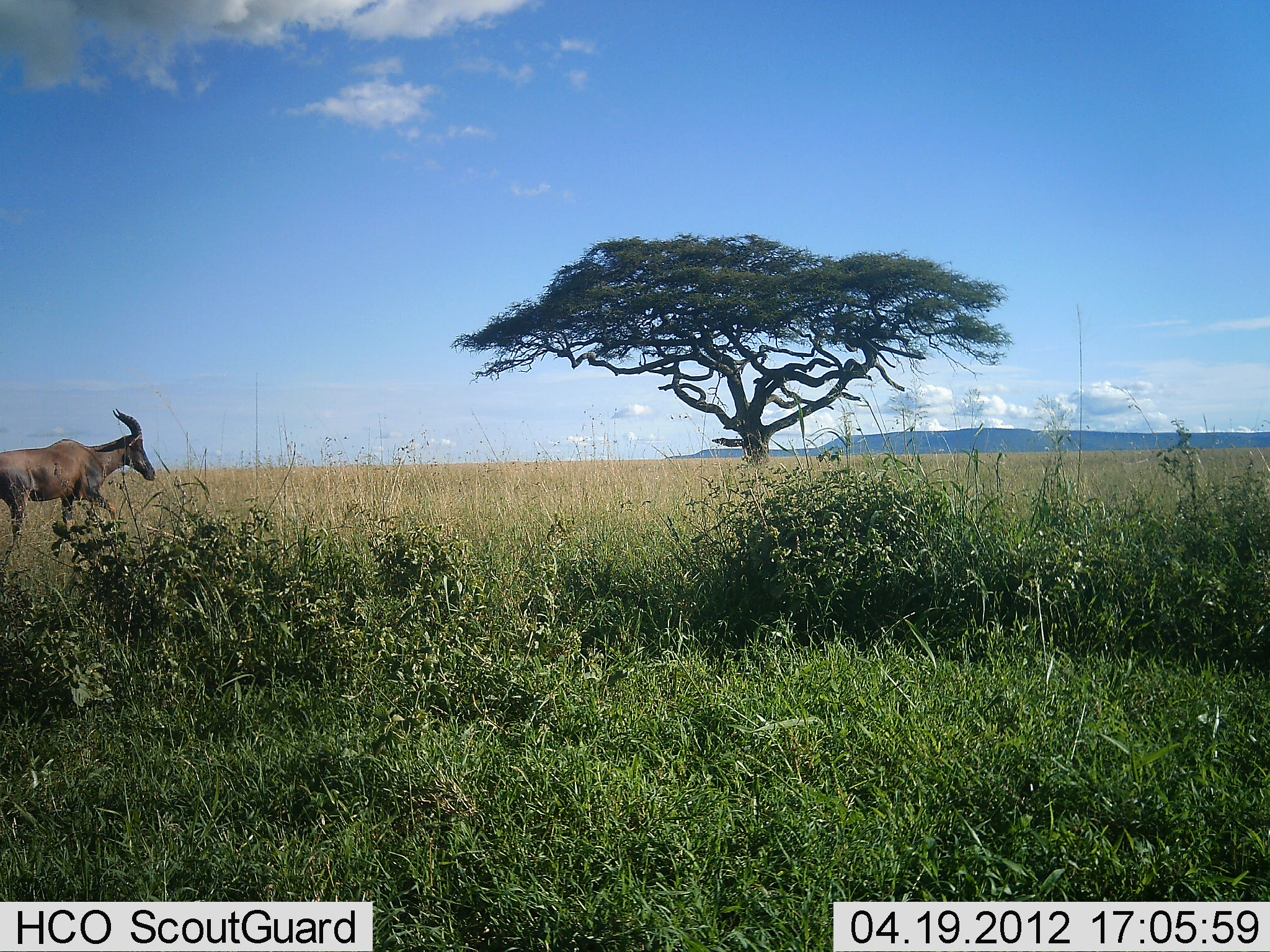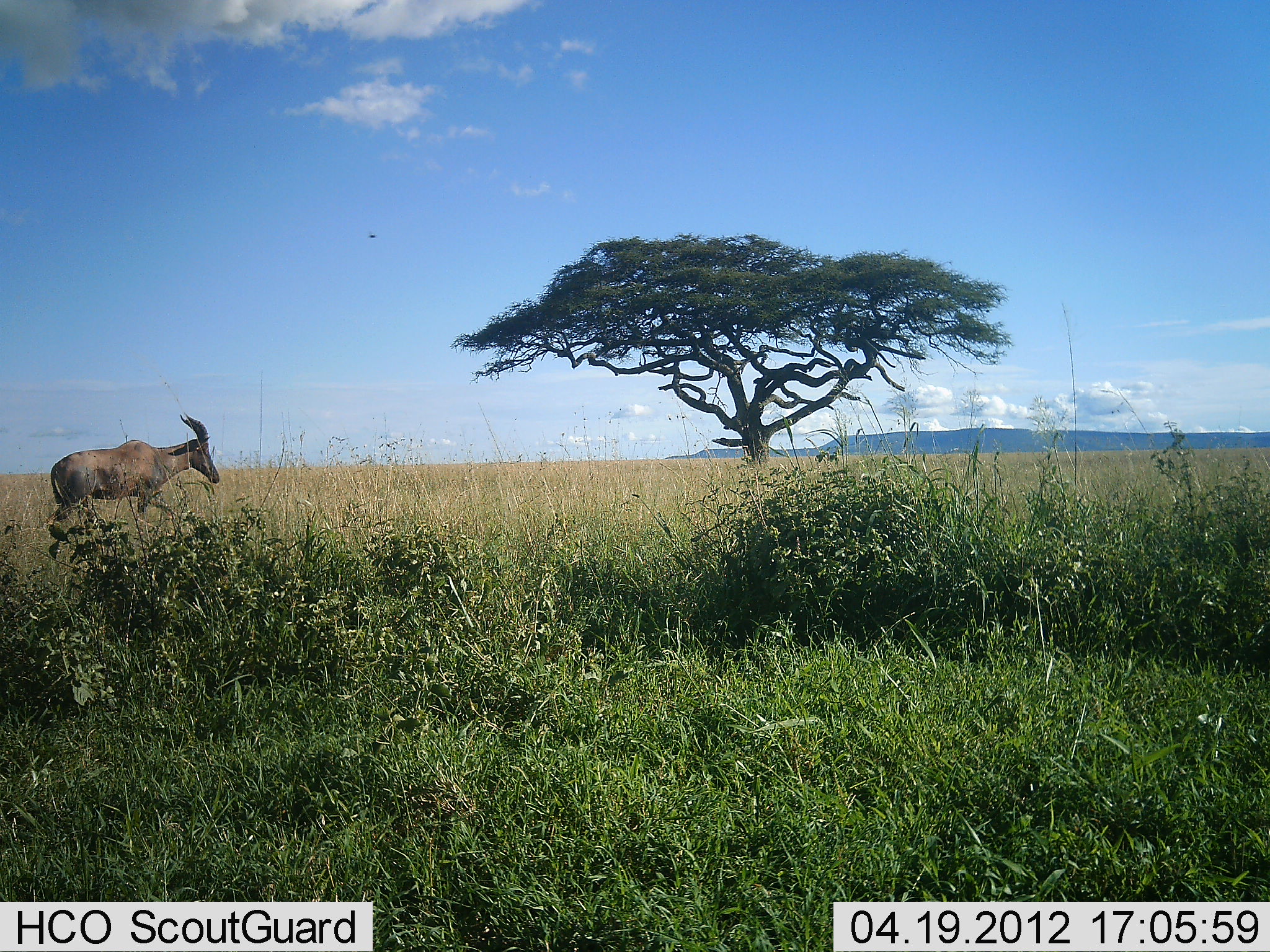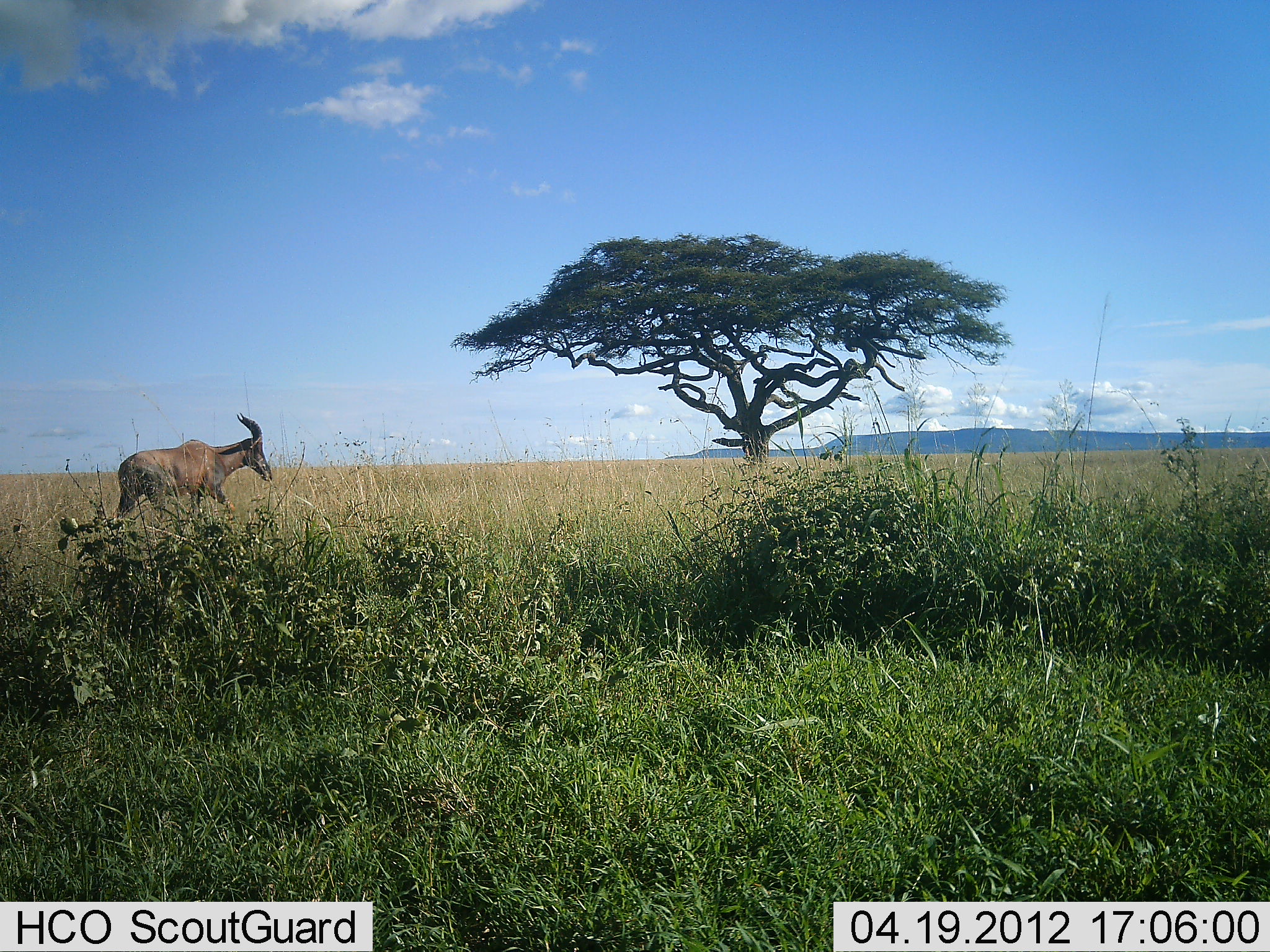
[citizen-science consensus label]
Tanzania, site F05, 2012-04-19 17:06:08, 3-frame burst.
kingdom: Animalia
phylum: Chordata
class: Mammalia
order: Artiodactyla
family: Bovidae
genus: Damaliscus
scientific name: Damaliscus lunatus jimela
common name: topi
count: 1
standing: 5%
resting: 0%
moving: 95%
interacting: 0%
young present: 0%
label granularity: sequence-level